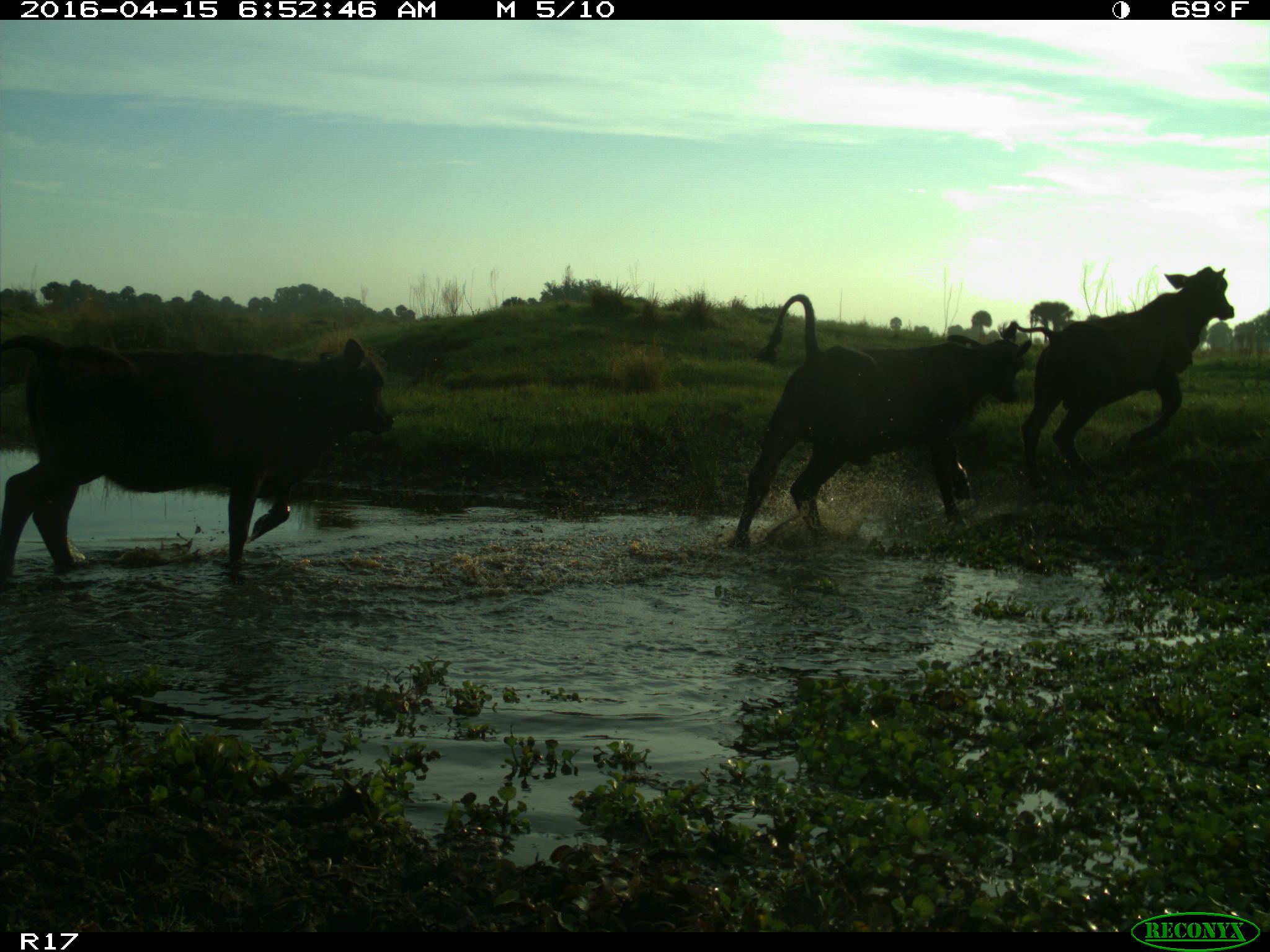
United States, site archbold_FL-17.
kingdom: Animalia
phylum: Chordata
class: Mammalia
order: Artiodactyla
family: Bovidae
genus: Bos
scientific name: Bos taurus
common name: domestic cow